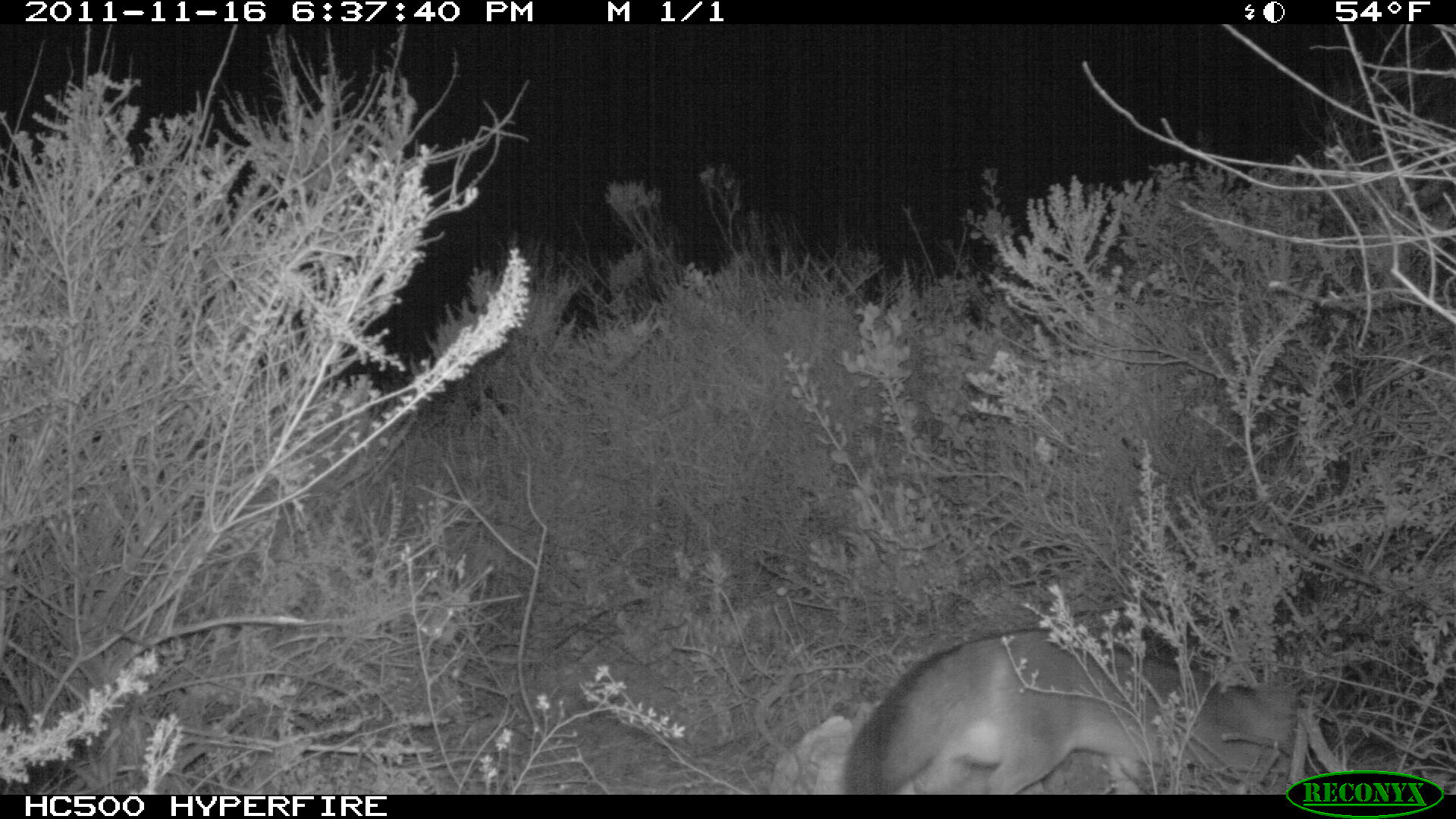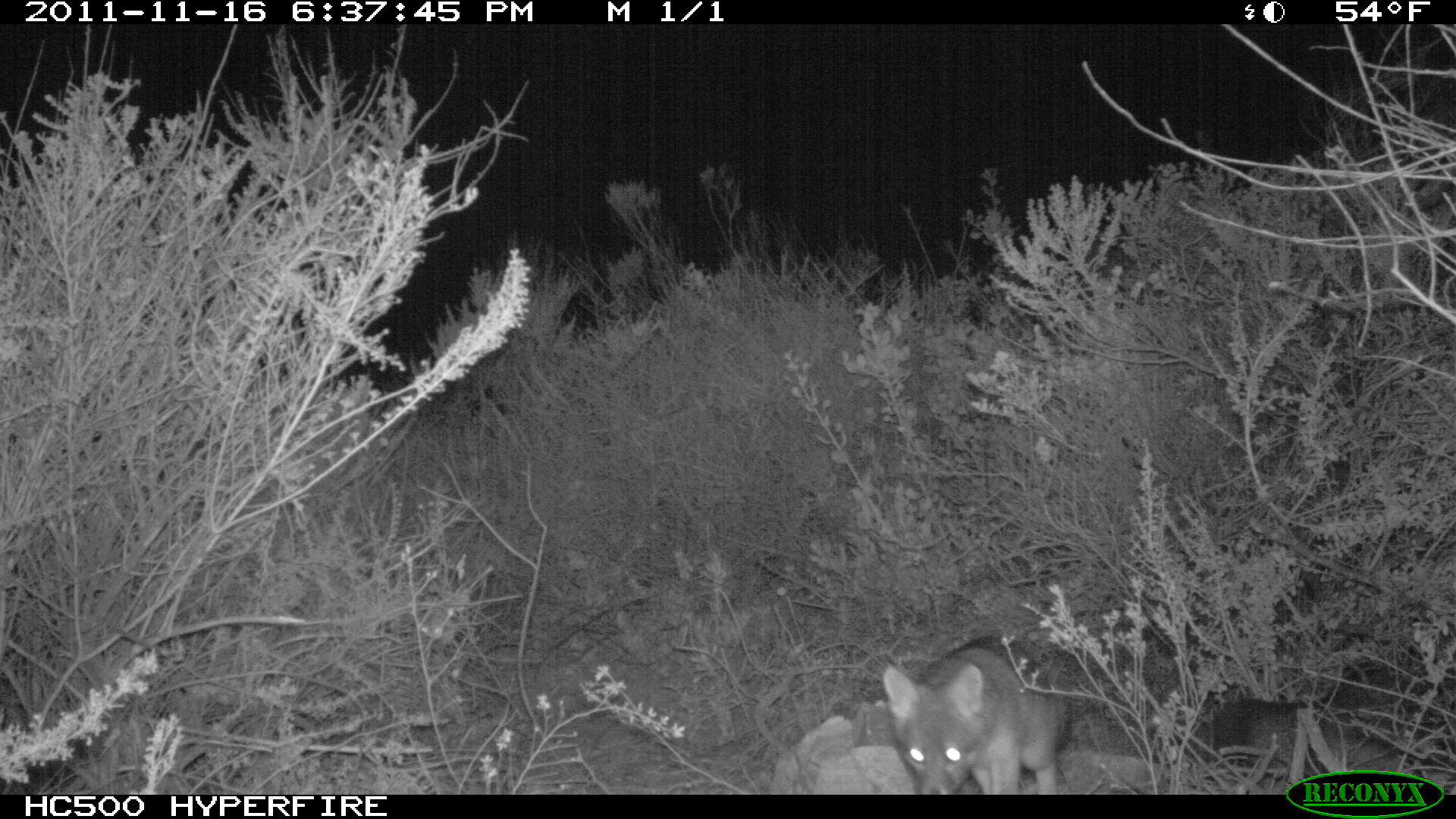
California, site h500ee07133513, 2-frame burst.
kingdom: Animalia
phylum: Chordata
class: Mammalia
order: Carnivora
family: Canidae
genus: Urocyon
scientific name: Urocyon littoralis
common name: island fox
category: fox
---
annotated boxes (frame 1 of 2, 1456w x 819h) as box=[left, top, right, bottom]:
fox: box=[840, 627, 1298, 793]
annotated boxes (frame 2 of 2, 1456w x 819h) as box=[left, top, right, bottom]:
fox: box=[880, 632, 1084, 794]; box=[1211, 666, 1455, 782]